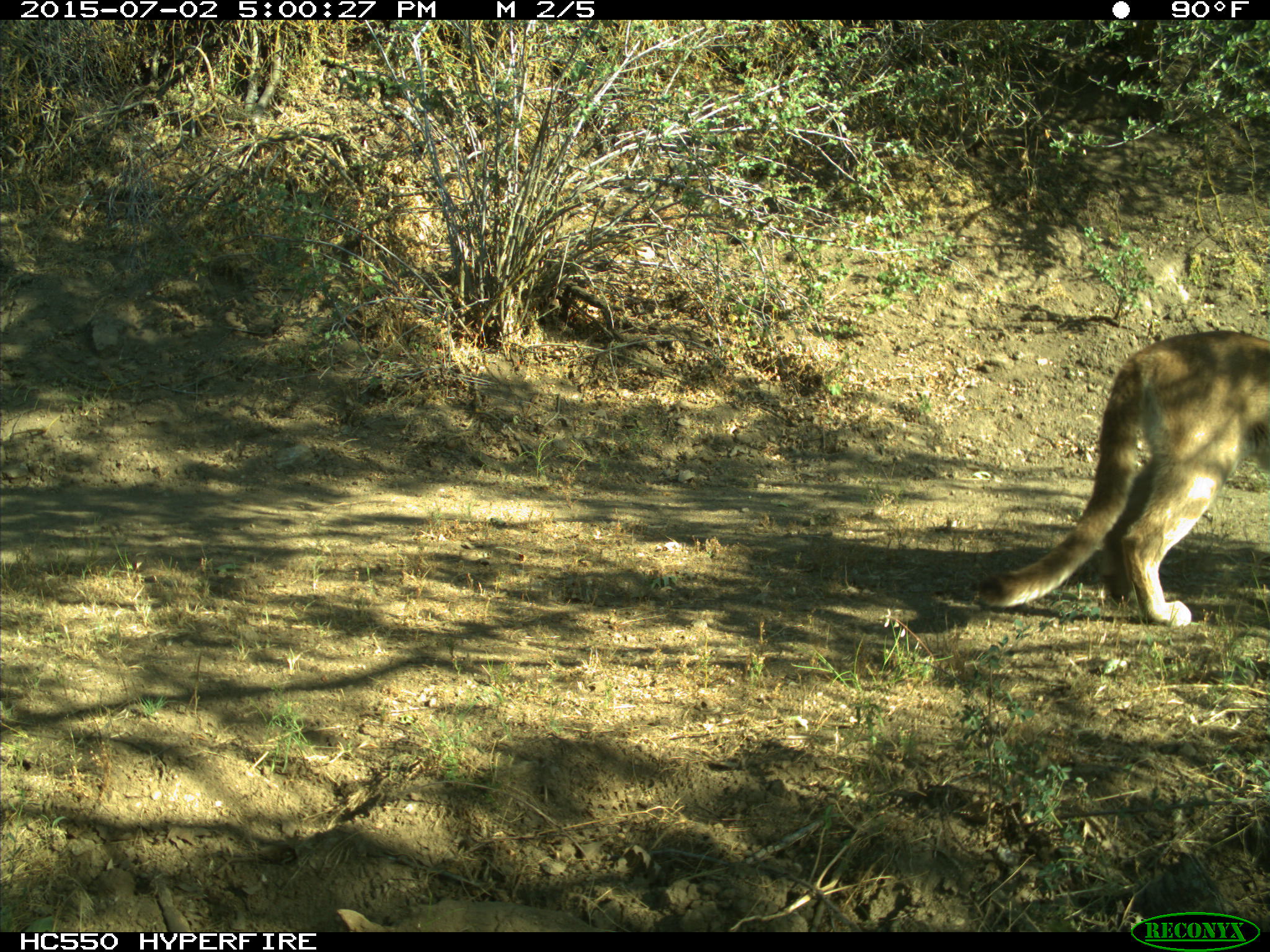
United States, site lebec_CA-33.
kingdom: Animalia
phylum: Chordata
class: Mammalia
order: Carnivora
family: Felidae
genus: Puma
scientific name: Puma concolor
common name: mountain lion